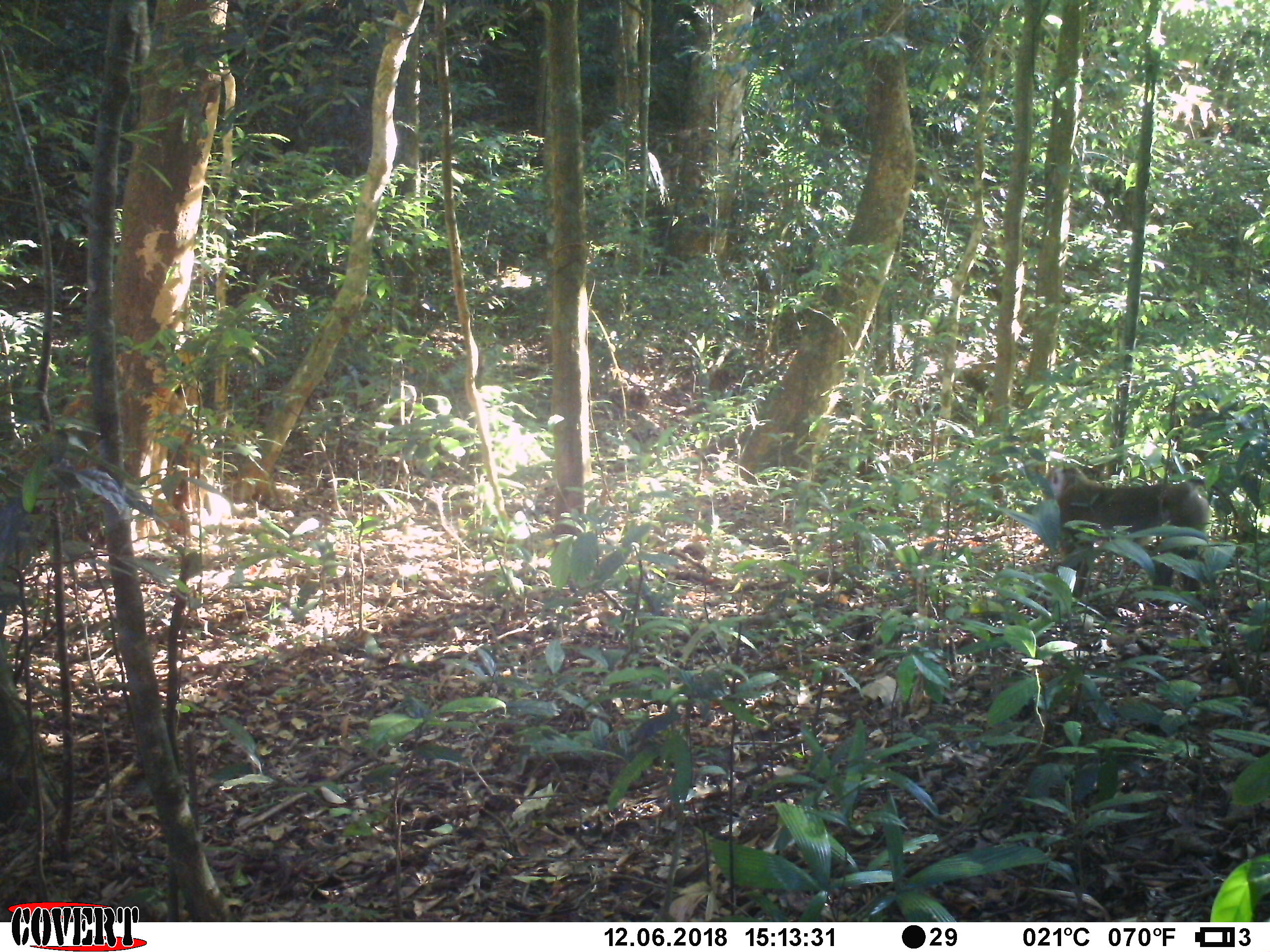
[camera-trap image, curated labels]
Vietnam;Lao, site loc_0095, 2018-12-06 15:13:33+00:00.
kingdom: Animalia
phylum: Chordata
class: Mammalia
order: Primates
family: Cercopithecidae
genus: Macaca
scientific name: Macaca nemestrina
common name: pig-tailed macaque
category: pig tailed macaque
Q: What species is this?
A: Pig tailed macaque (pig-tailed macaque) (Macaca nemestrina).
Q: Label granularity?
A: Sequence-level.